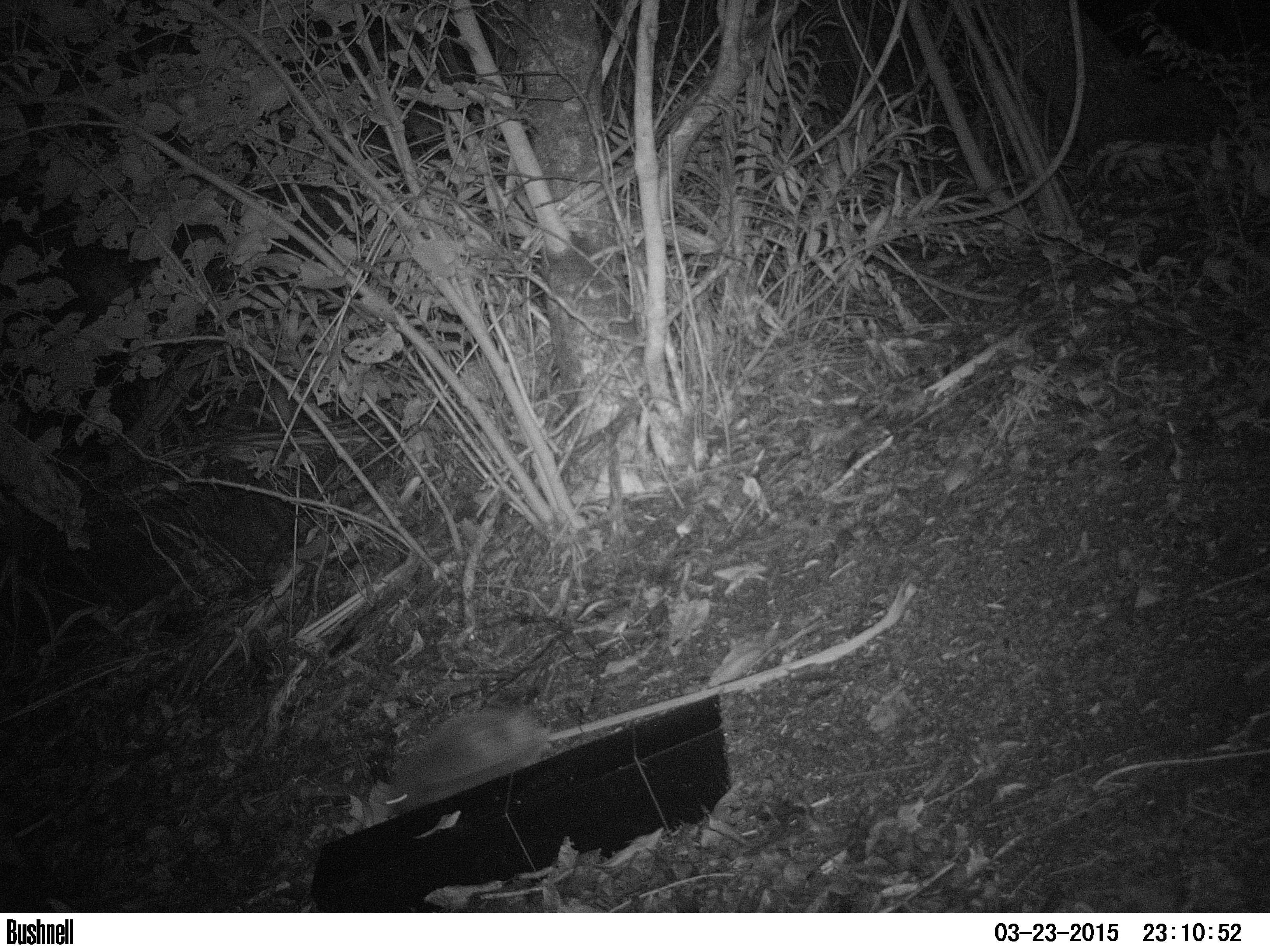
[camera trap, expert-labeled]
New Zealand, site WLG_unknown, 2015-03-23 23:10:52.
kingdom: Animalia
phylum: Chordata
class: Mammalia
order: Eulipotyphla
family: Erinaceidae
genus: Erinaceus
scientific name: Erinaceus europaeus europaeus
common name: european hedgehog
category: hedgehog